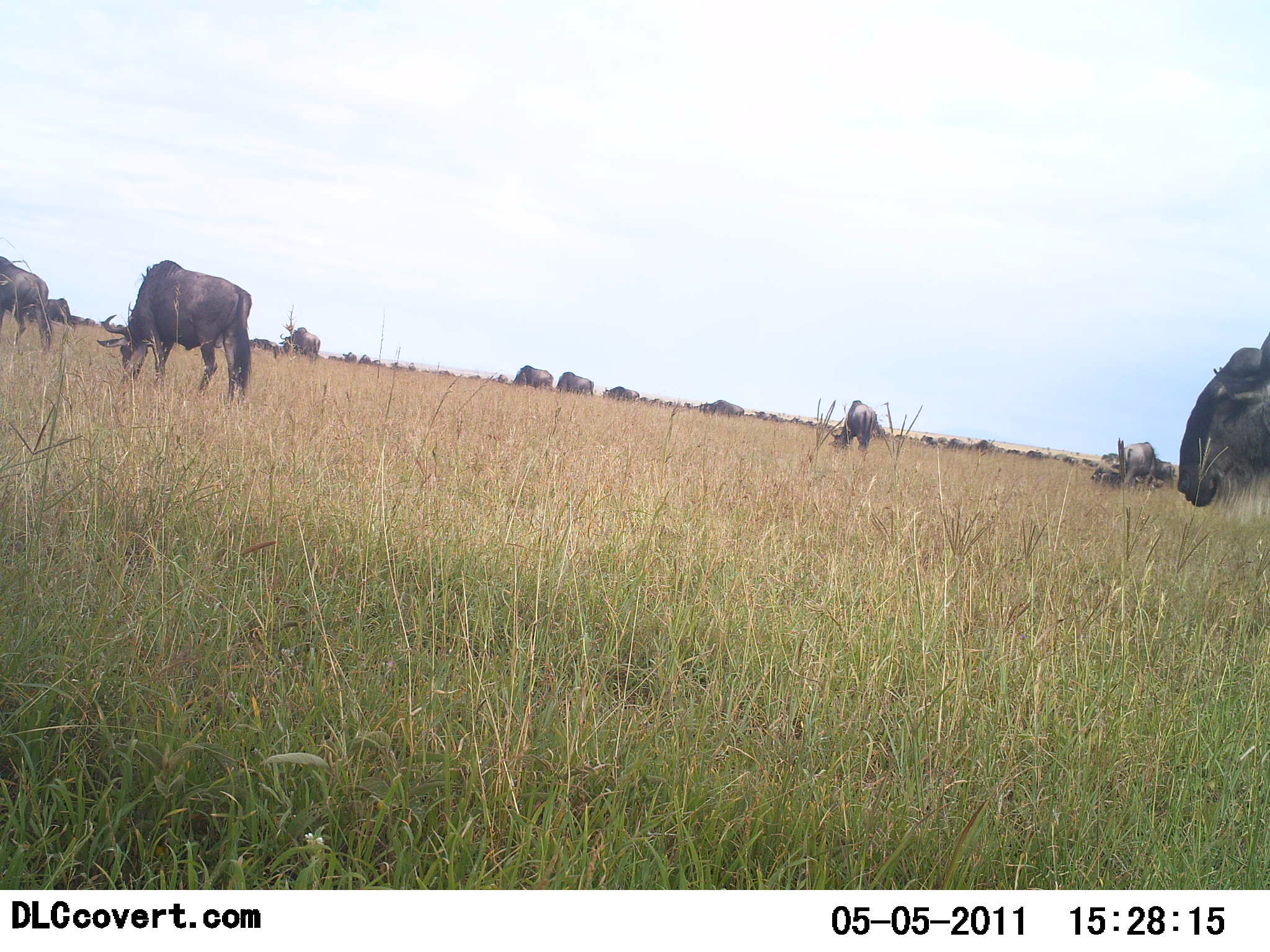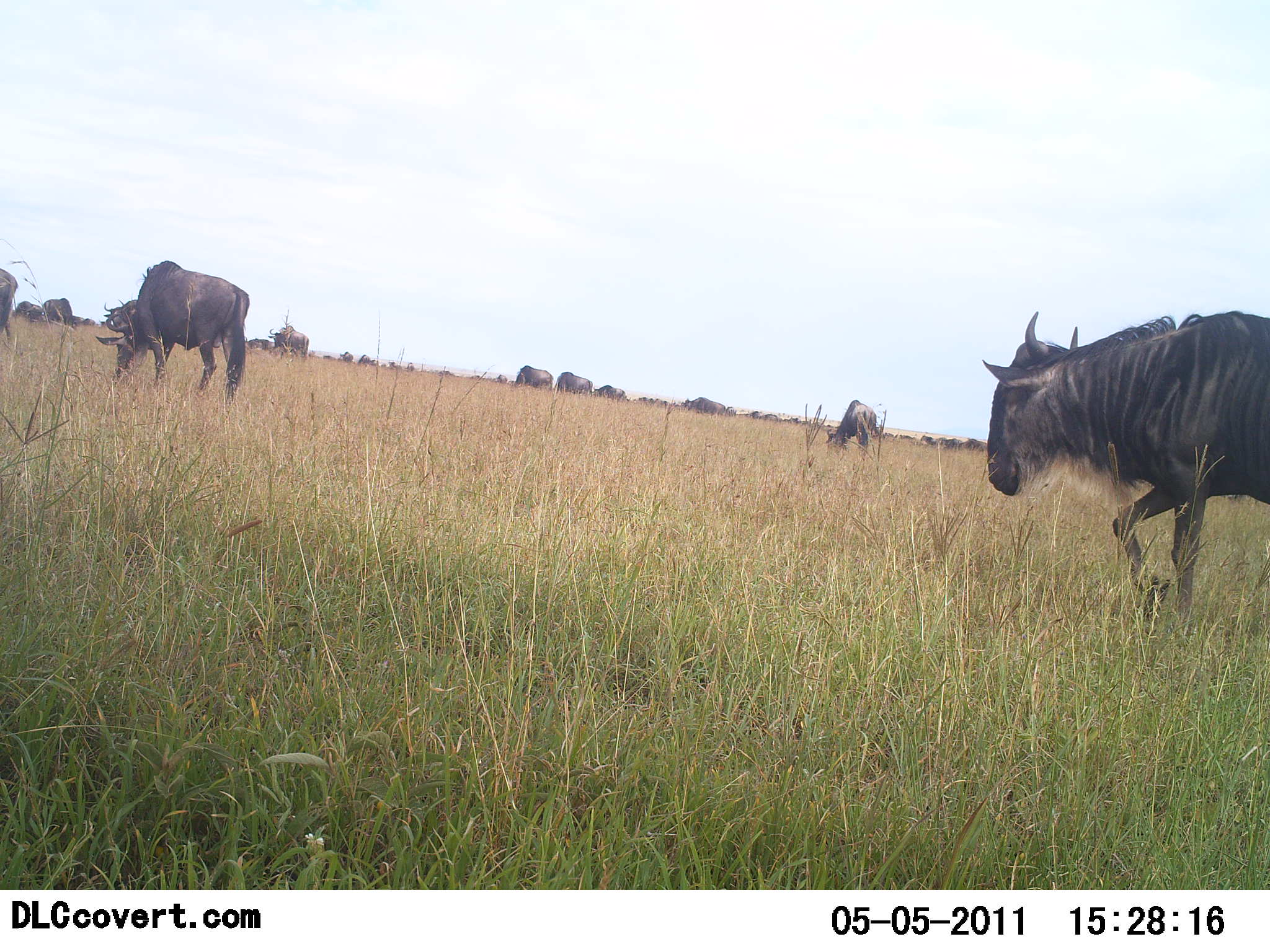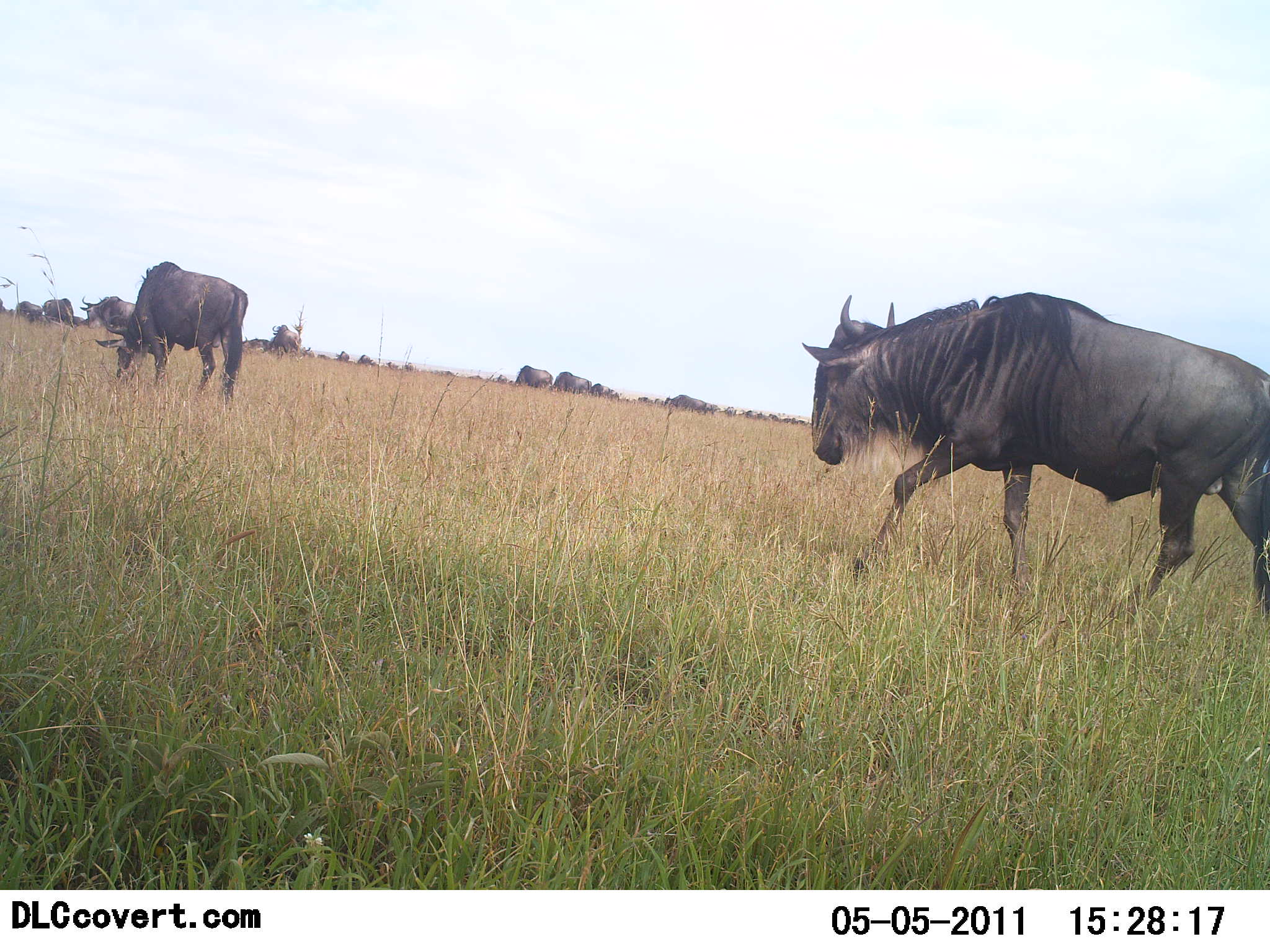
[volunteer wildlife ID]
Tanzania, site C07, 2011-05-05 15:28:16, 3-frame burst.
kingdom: Animalia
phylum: Chordata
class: Mammalia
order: Artiodactyla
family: Bovidae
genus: Connochaetes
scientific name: Connochaetes taurinus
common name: blue wildebeest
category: wildebeest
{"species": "wildebeest (blue wildebeest) (Connochaetes taurinus)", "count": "11-50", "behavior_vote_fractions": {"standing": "45%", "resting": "9%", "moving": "91%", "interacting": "9%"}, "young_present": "9%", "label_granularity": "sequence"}